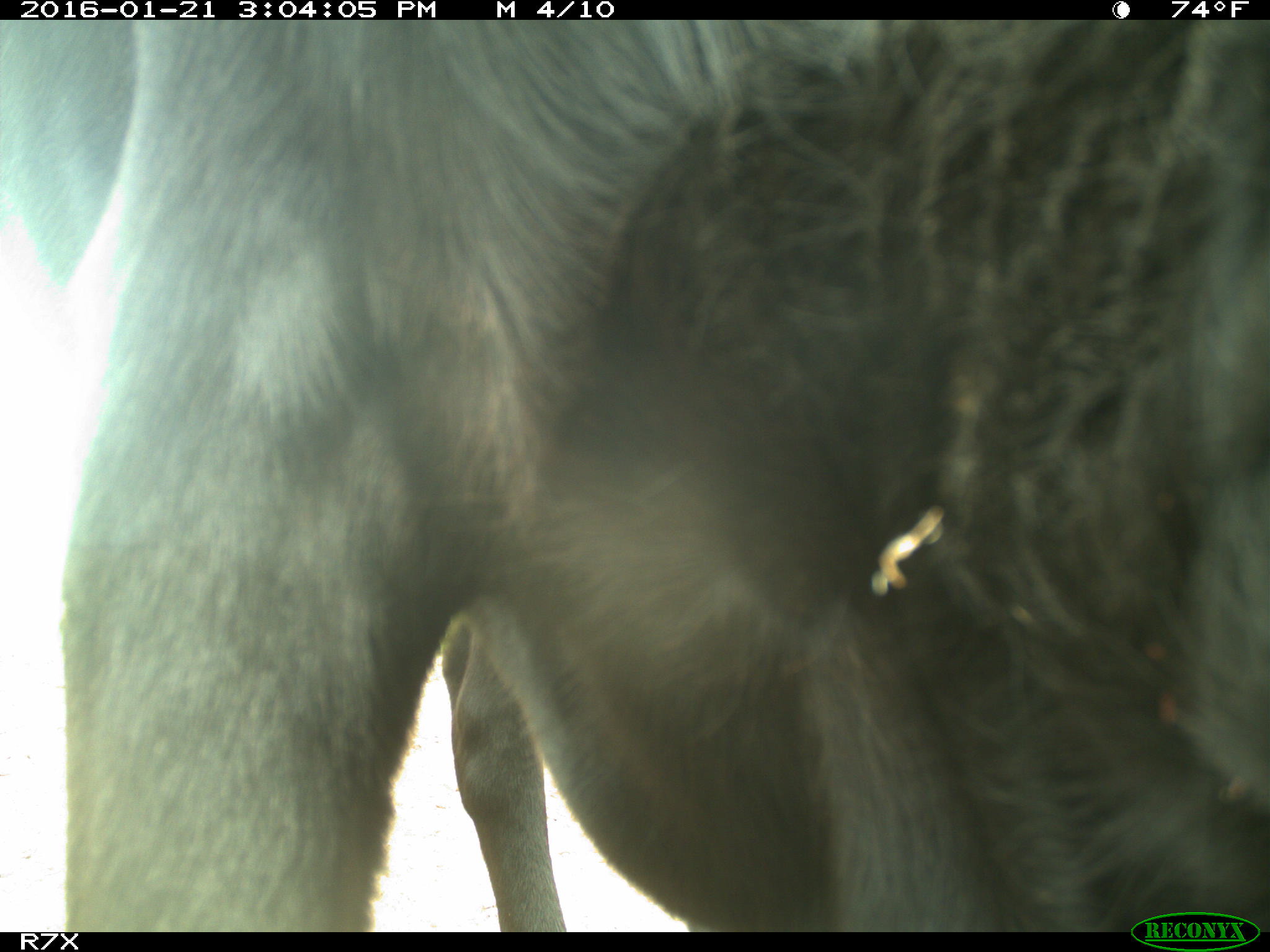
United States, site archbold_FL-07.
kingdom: Animalia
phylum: Chordata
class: Mammalia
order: Artiodactyla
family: Bovidae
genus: Bos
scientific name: Bos taurus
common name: domestic cow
Bos taurus (domestic cow).